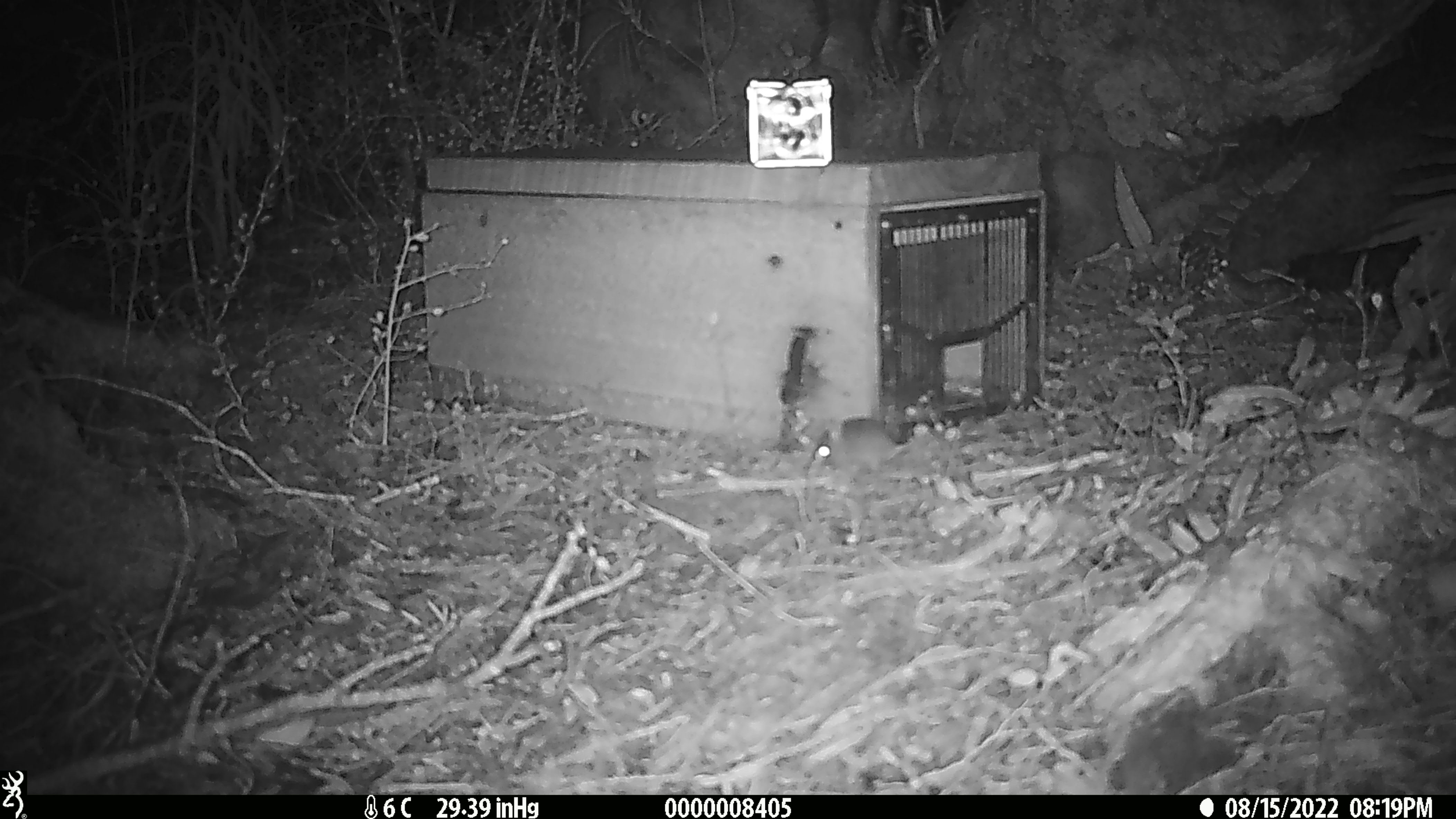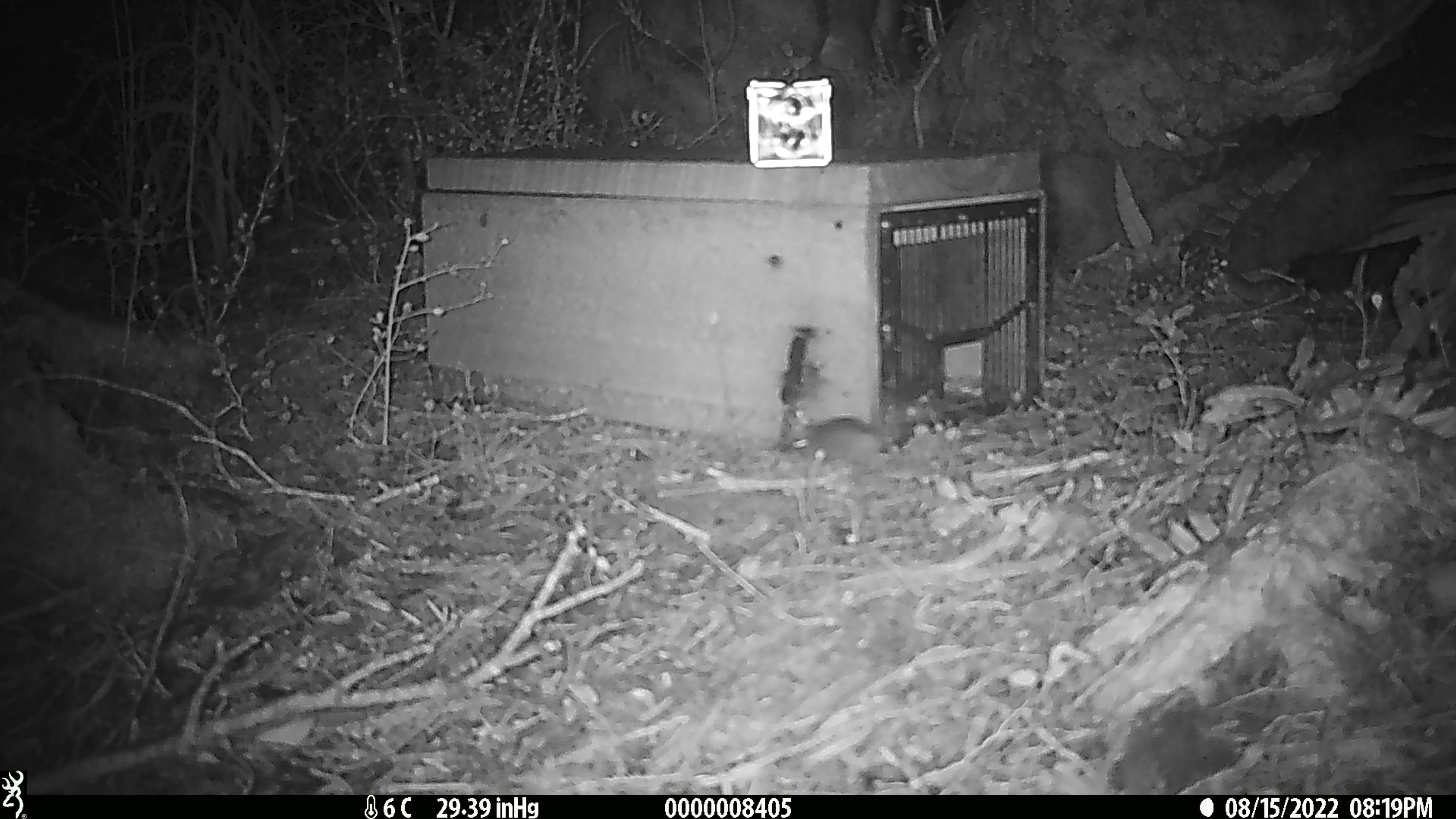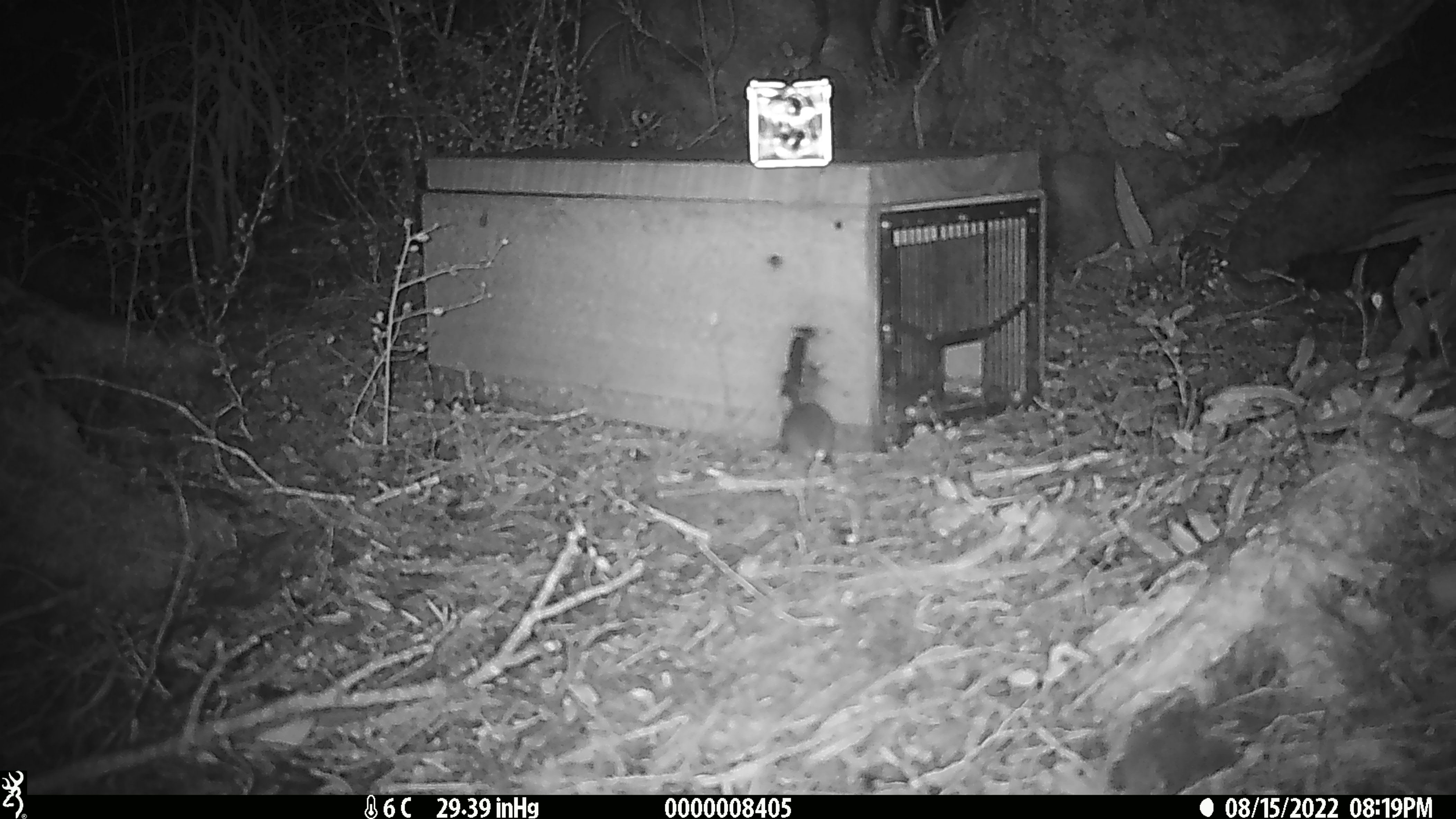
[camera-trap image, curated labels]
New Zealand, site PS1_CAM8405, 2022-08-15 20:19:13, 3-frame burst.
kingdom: Animalia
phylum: Chordata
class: Mammalia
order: Rodentia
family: Muridae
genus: Mus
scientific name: Mus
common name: mouse